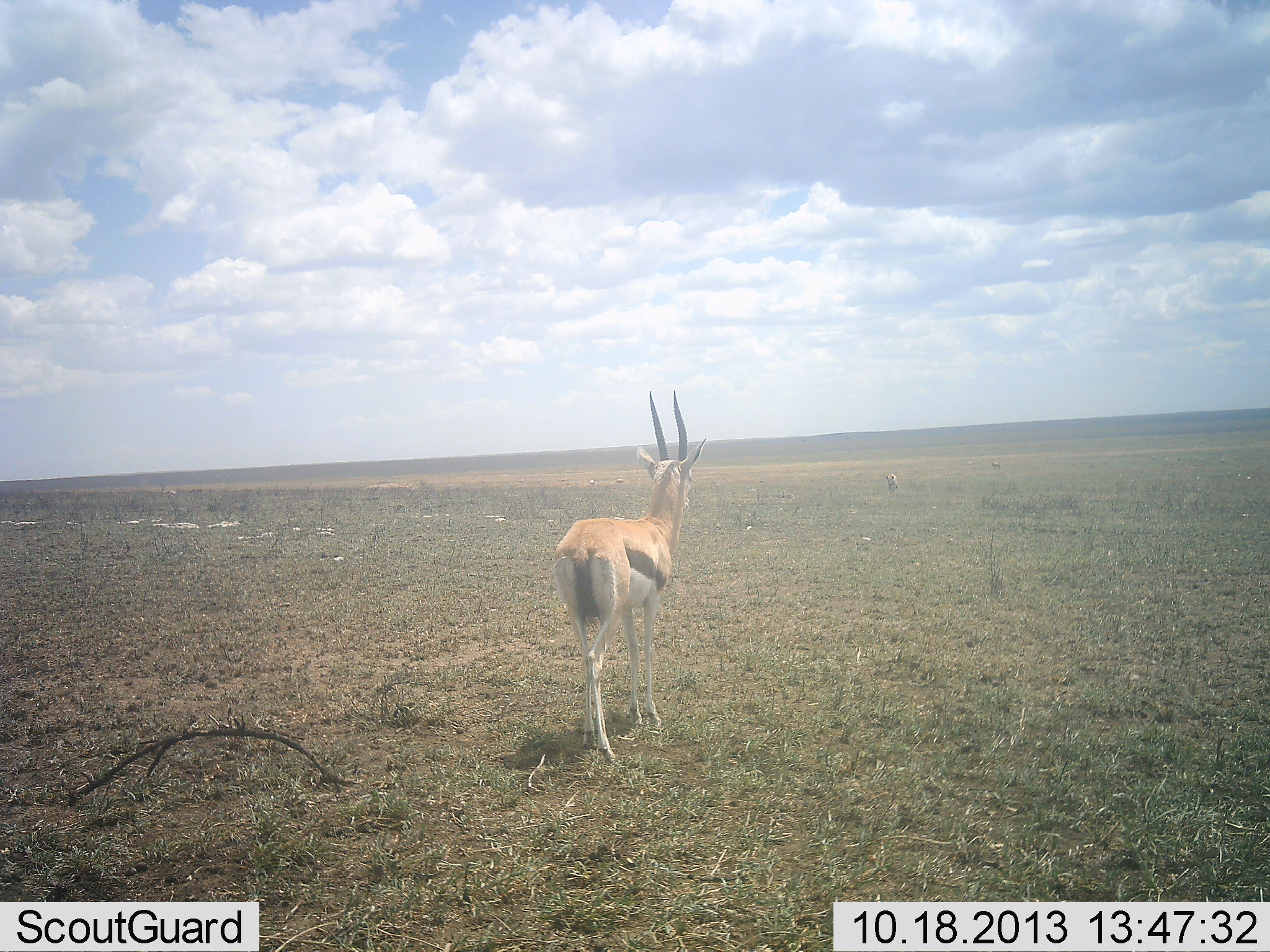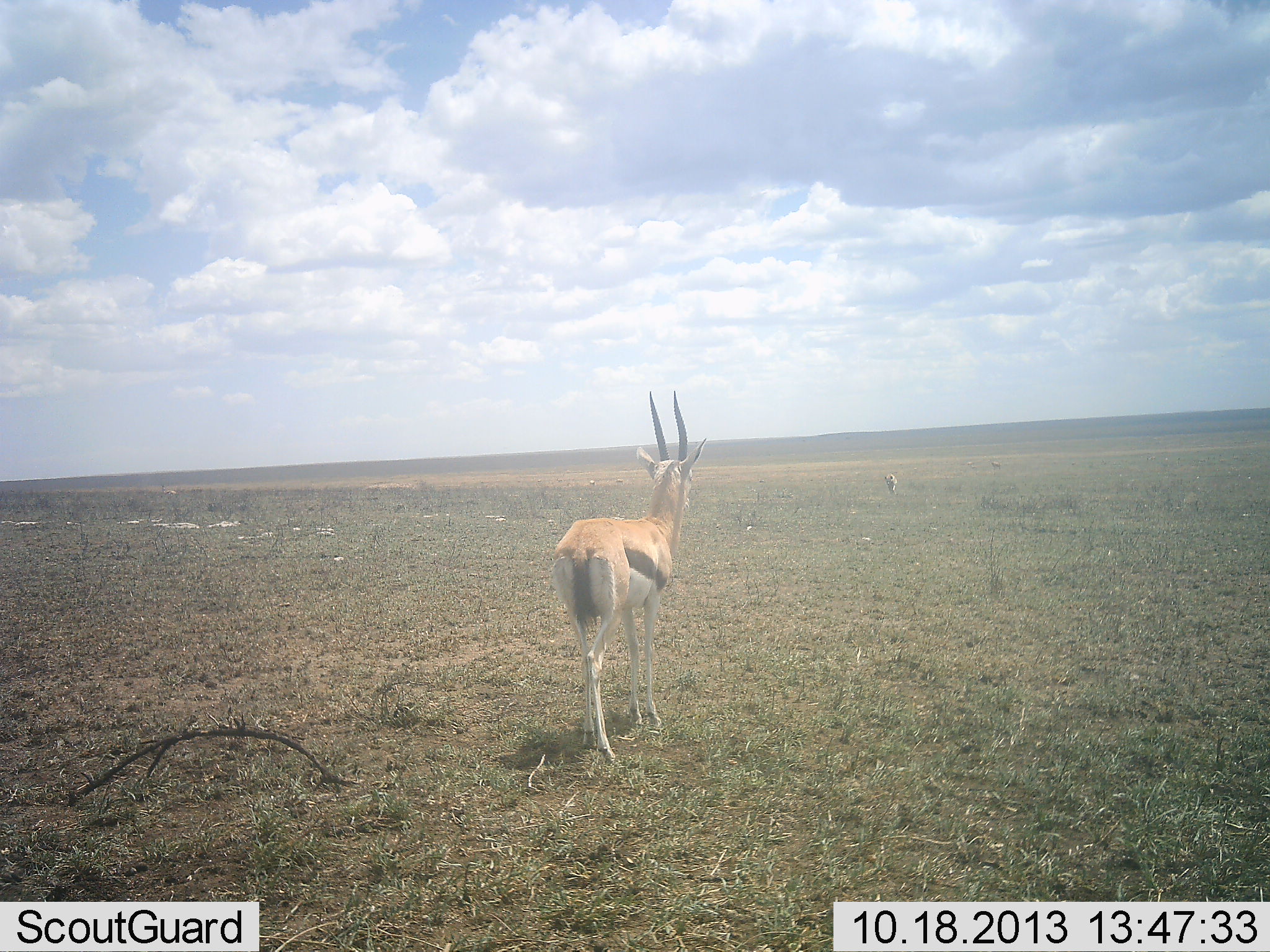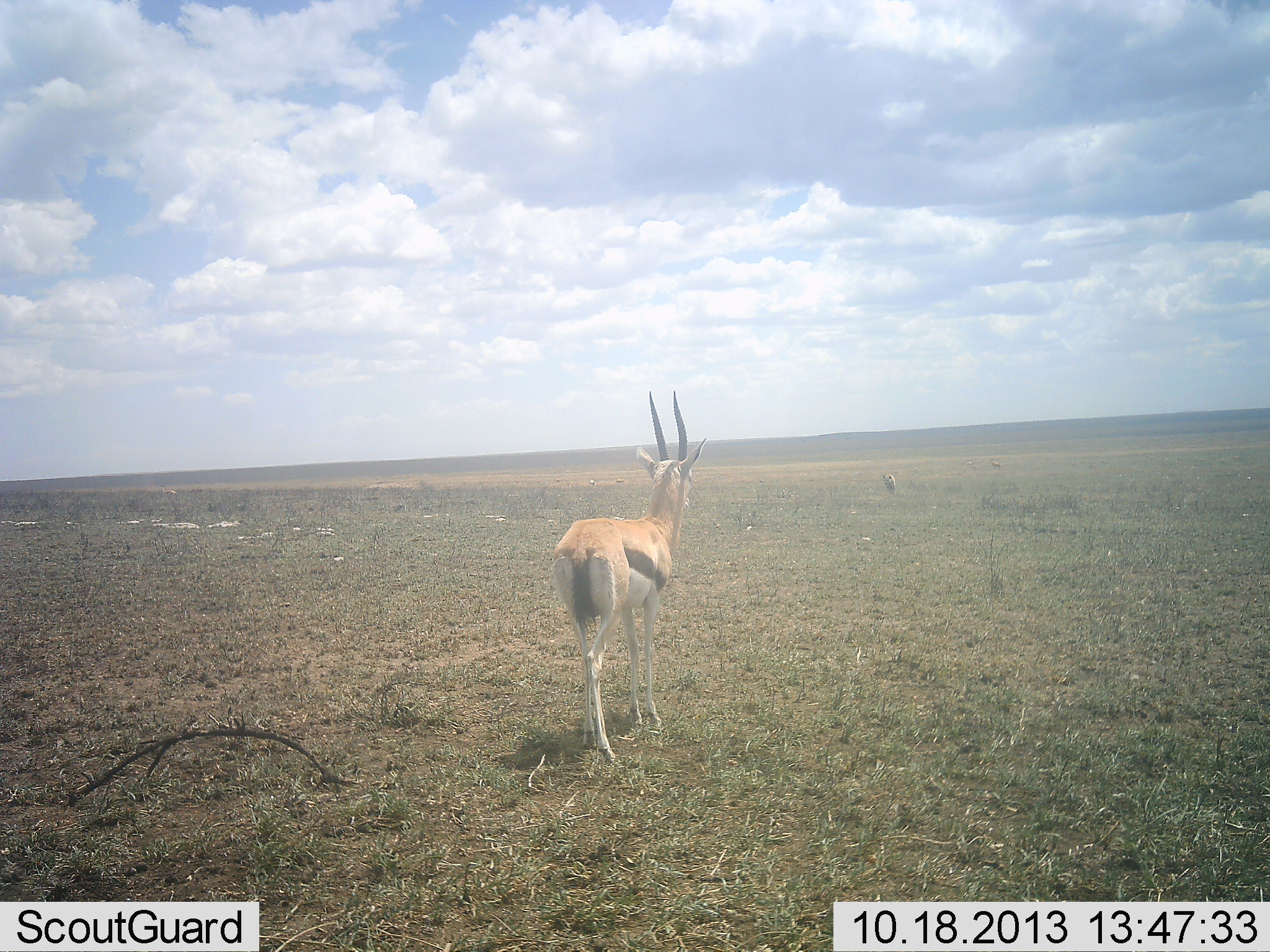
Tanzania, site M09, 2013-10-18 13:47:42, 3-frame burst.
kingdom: Animalia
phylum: Chordata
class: Mammalia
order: Artiodactyla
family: Bovidae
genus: Eudorcas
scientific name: Eudorcas thomsonii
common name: thomson's gazelle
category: gazellethomsons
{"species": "gazellethomsons (thomson's gazelle) (Eudorcas thomsonii)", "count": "2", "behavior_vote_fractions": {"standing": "100%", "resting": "0%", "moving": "9%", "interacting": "0%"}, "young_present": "0%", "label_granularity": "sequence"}